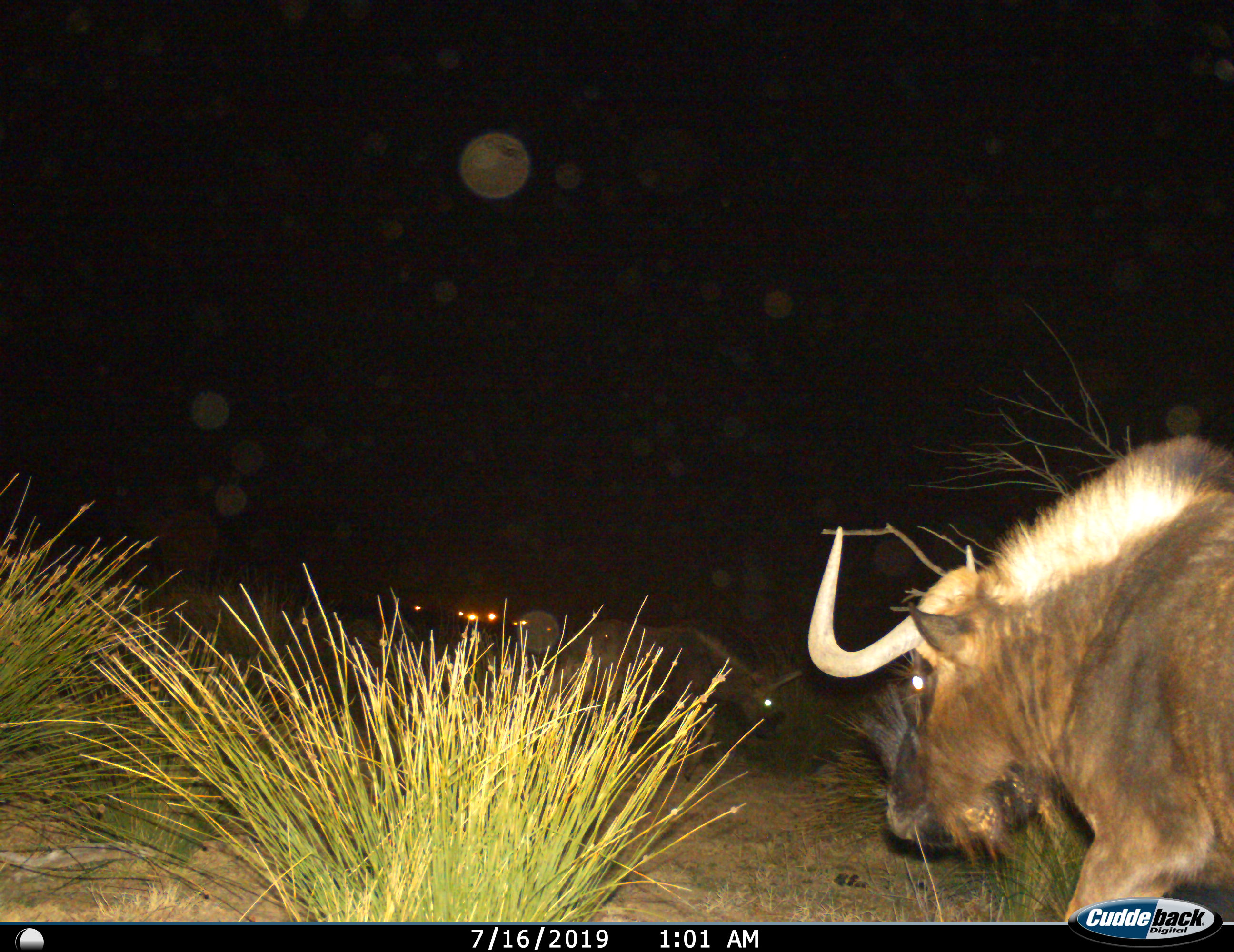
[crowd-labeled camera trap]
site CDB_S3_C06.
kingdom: Animalia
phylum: Chordata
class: Mammalia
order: Artiodactyla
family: Bovidae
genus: Connochaetes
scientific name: Connochaetes gnou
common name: black wildebeest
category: wildebeestblack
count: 2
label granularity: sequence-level